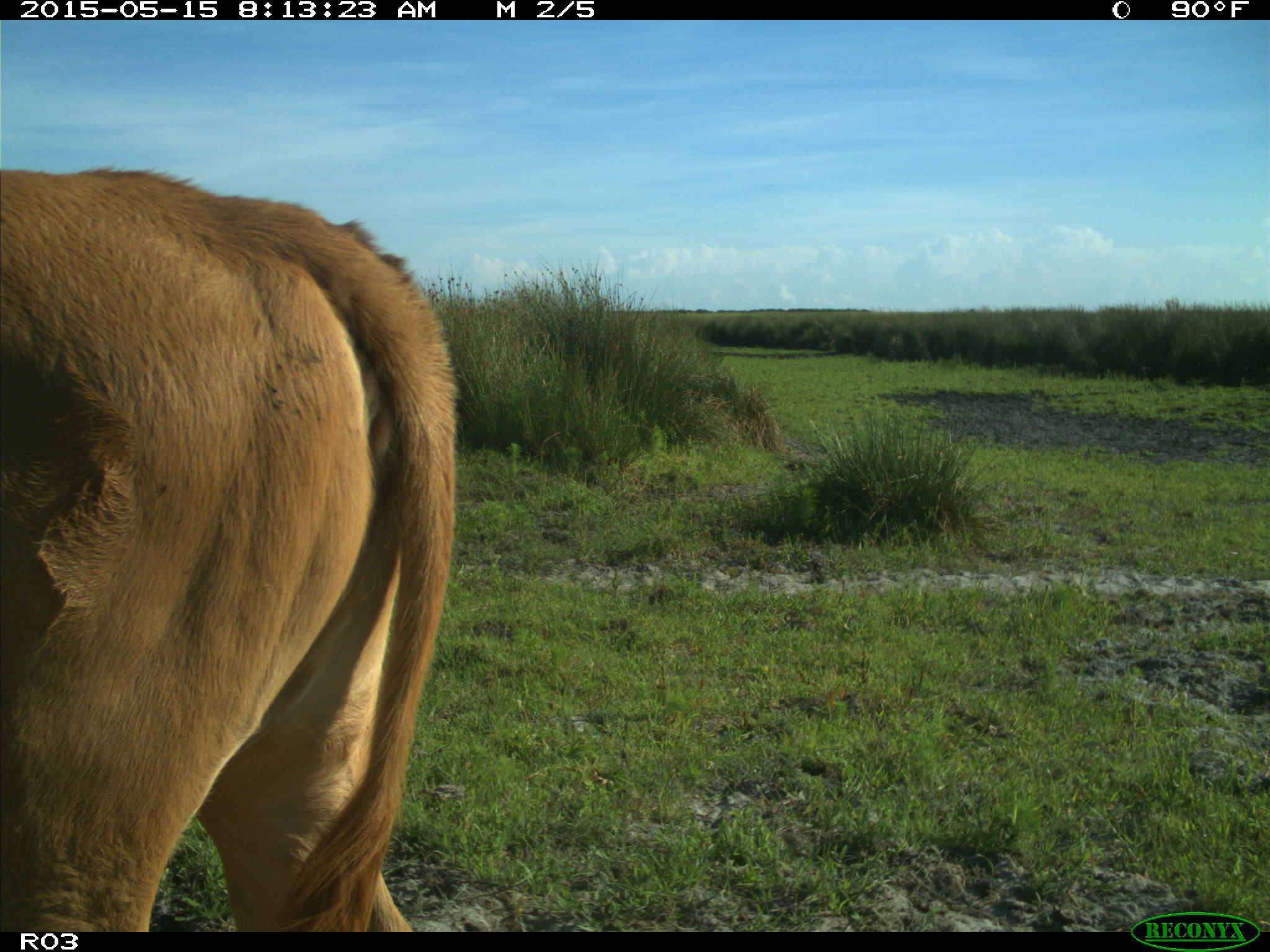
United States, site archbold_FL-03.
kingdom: Animalia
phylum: Chordata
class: Mammalia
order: Artiodactyla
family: Bovidae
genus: Bos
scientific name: Bos taurus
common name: domestic cow